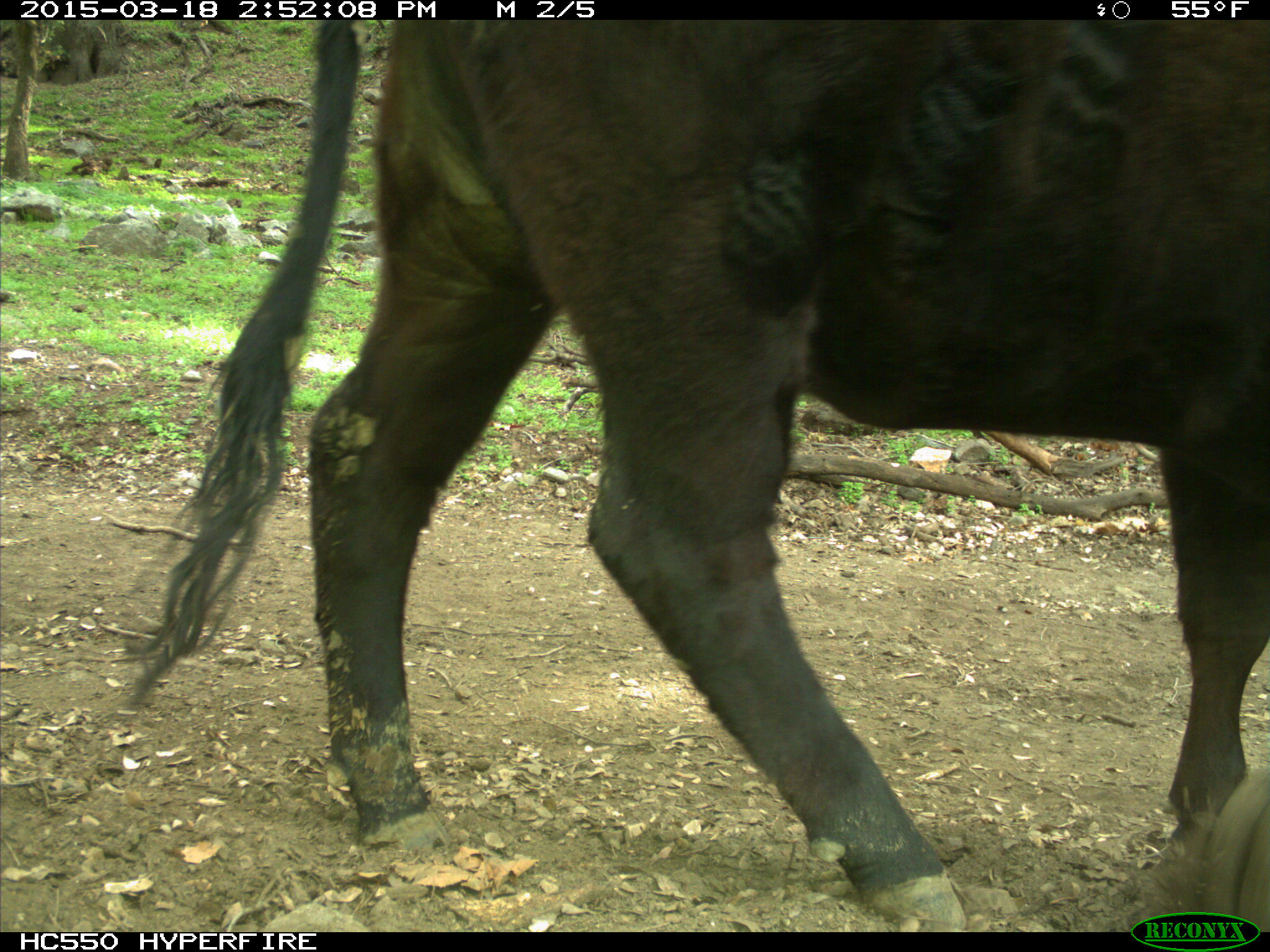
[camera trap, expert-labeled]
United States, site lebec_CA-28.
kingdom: Animalia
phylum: Chordata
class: Mammalia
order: Artiodactyla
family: Bovidae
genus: Bos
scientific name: Bos taurus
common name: domestic cow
Bos taurus (domestic cow).